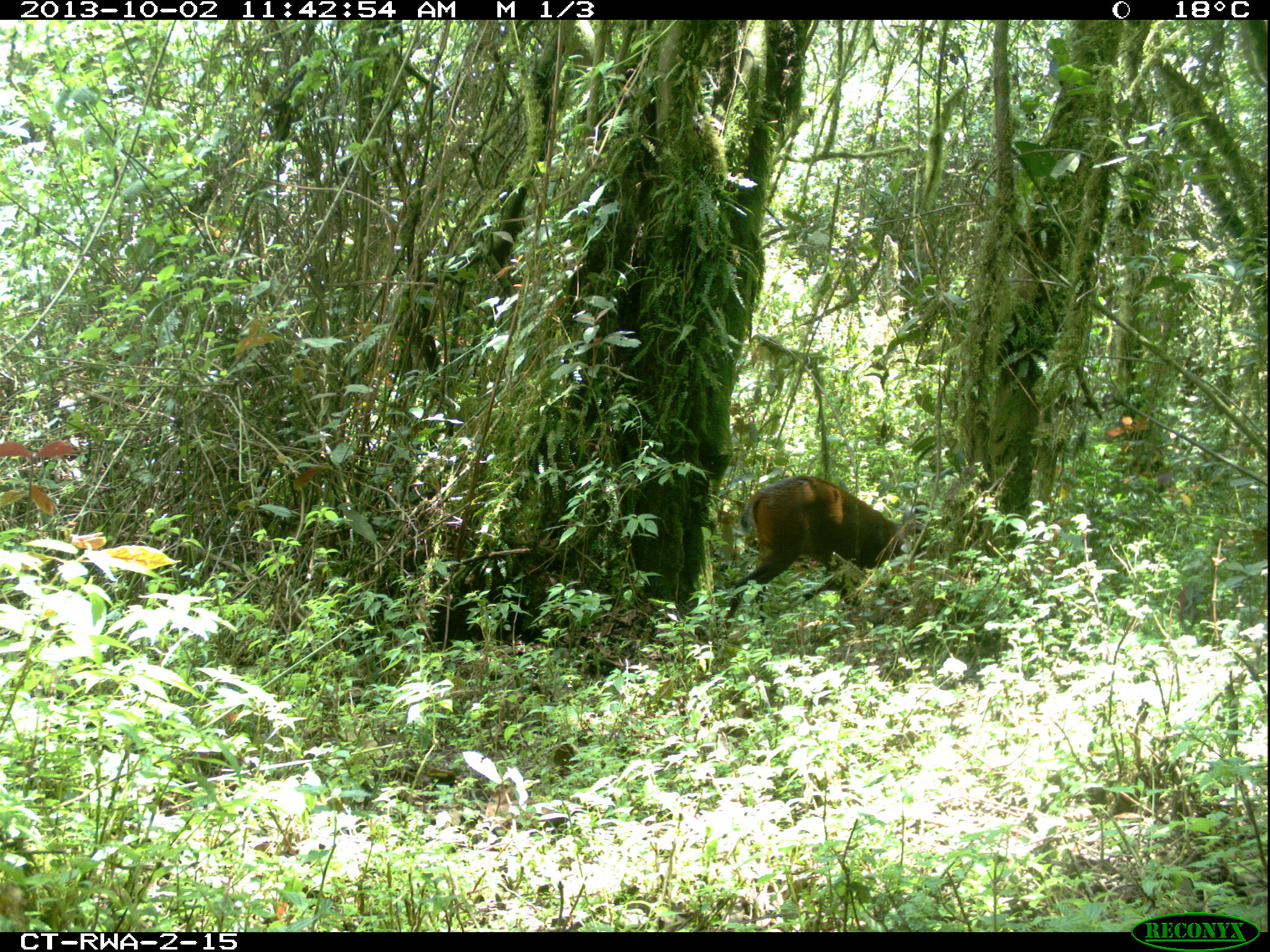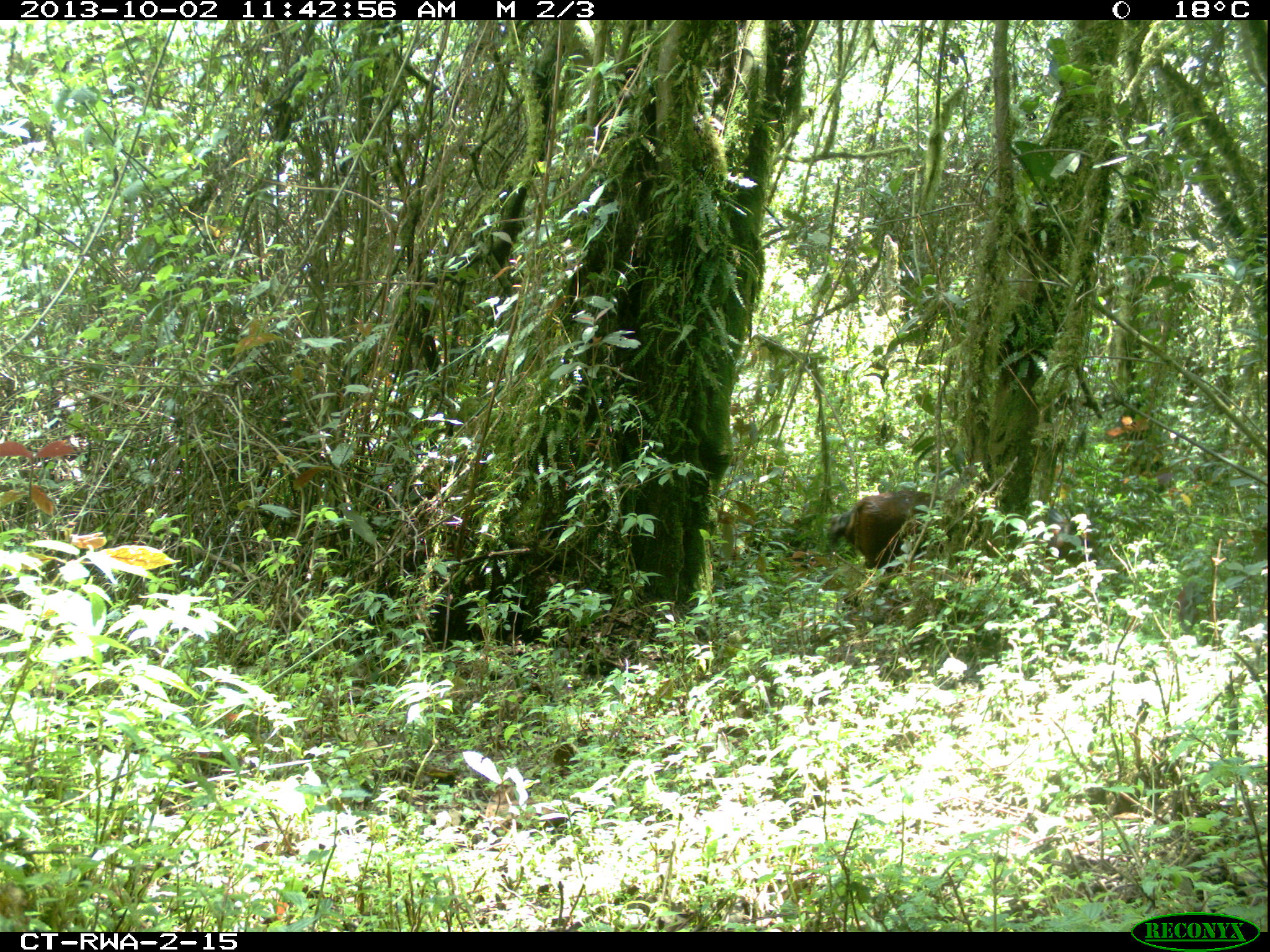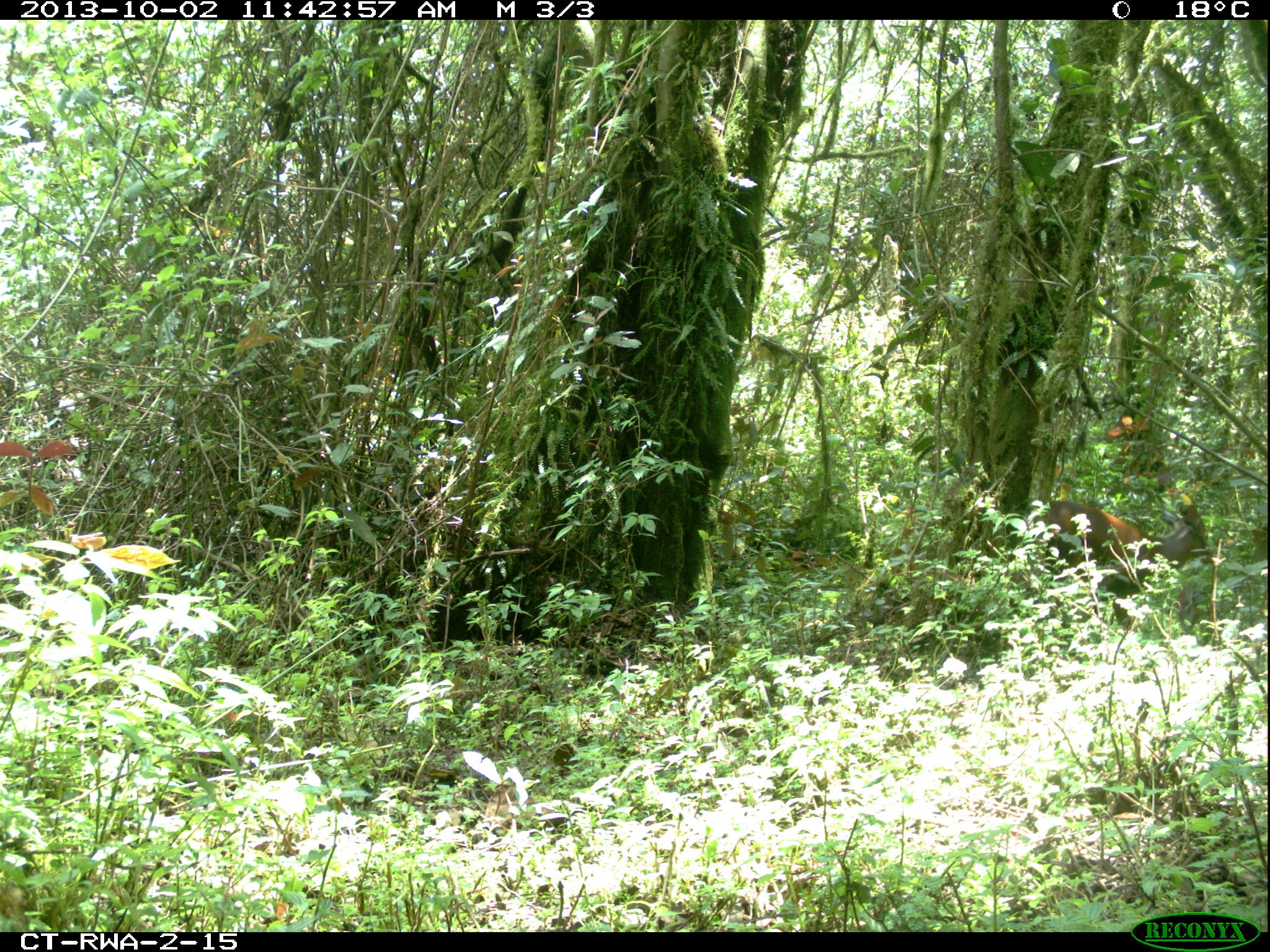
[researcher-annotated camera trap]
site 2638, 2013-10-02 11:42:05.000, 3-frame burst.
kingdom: Animalia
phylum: Chordata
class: Mammalia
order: Artiodactyla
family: Bovidae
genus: Cephalophus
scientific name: Cephalophus nigrifrons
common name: black-fronted duiker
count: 1